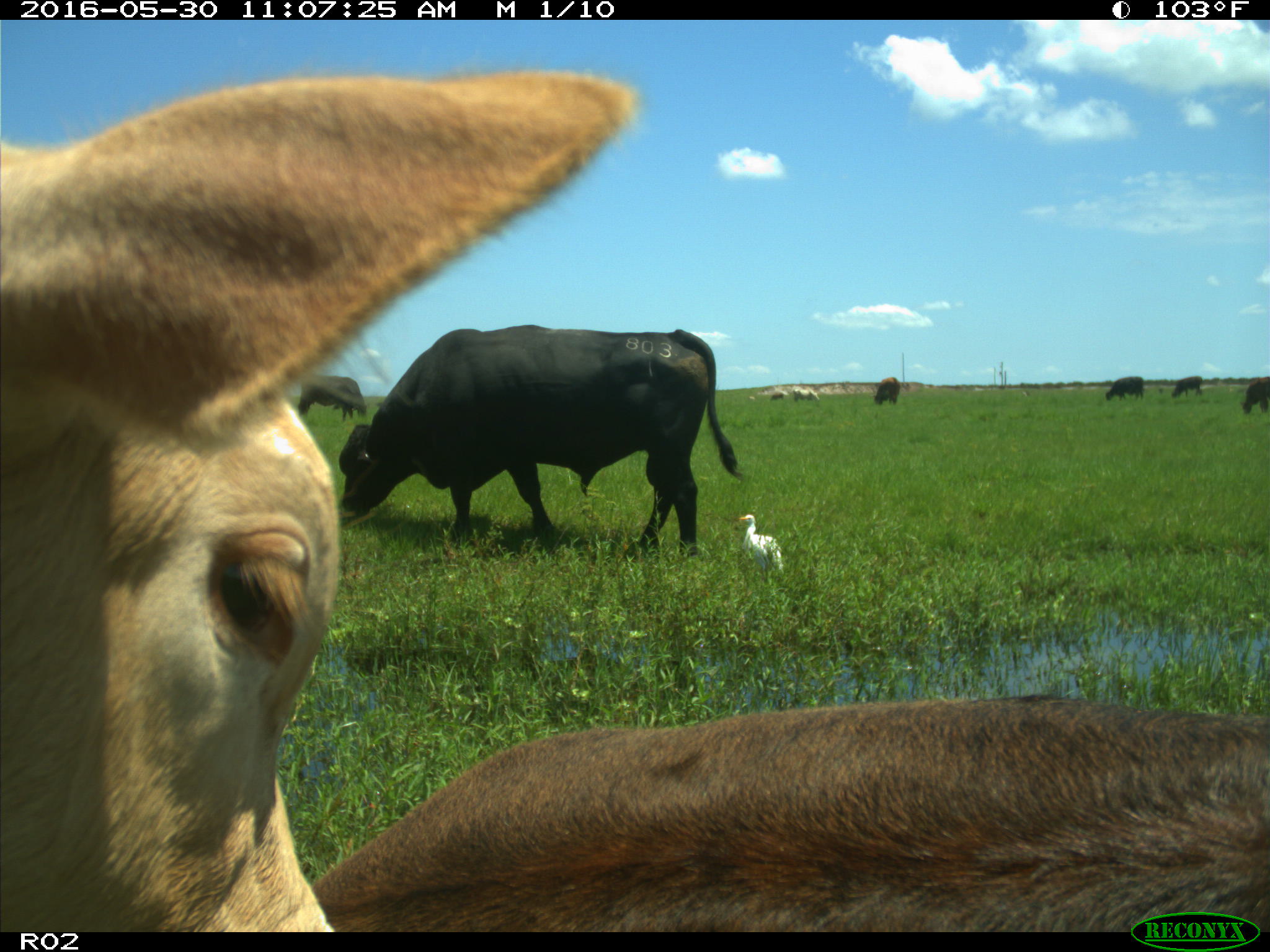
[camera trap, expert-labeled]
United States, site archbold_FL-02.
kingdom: Animalia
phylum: Chordata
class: Mammalia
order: Artiodactyla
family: Bovidae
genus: Bos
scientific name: Bos taurus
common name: domestic cow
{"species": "Bos taurus (domestic cow)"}